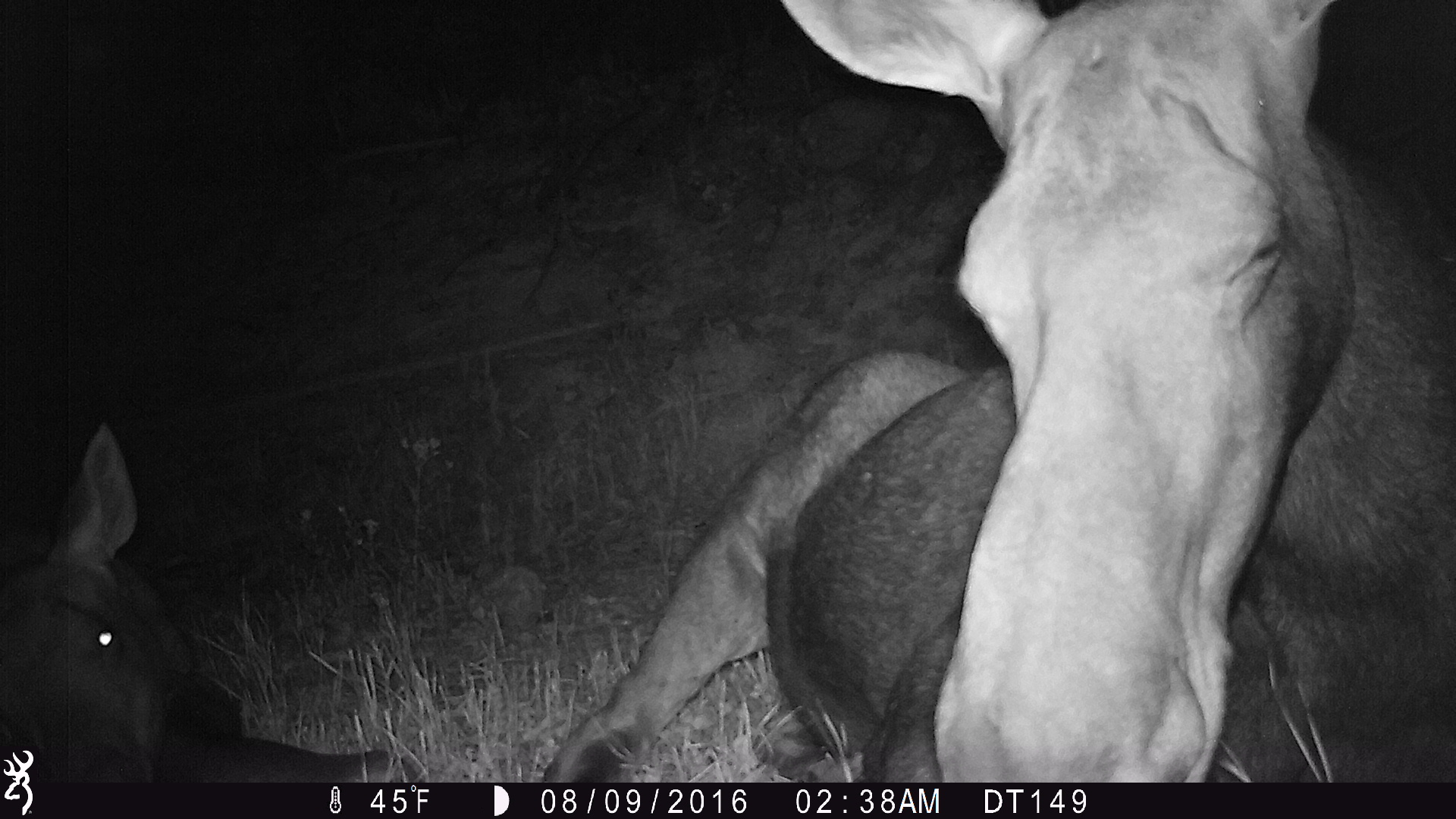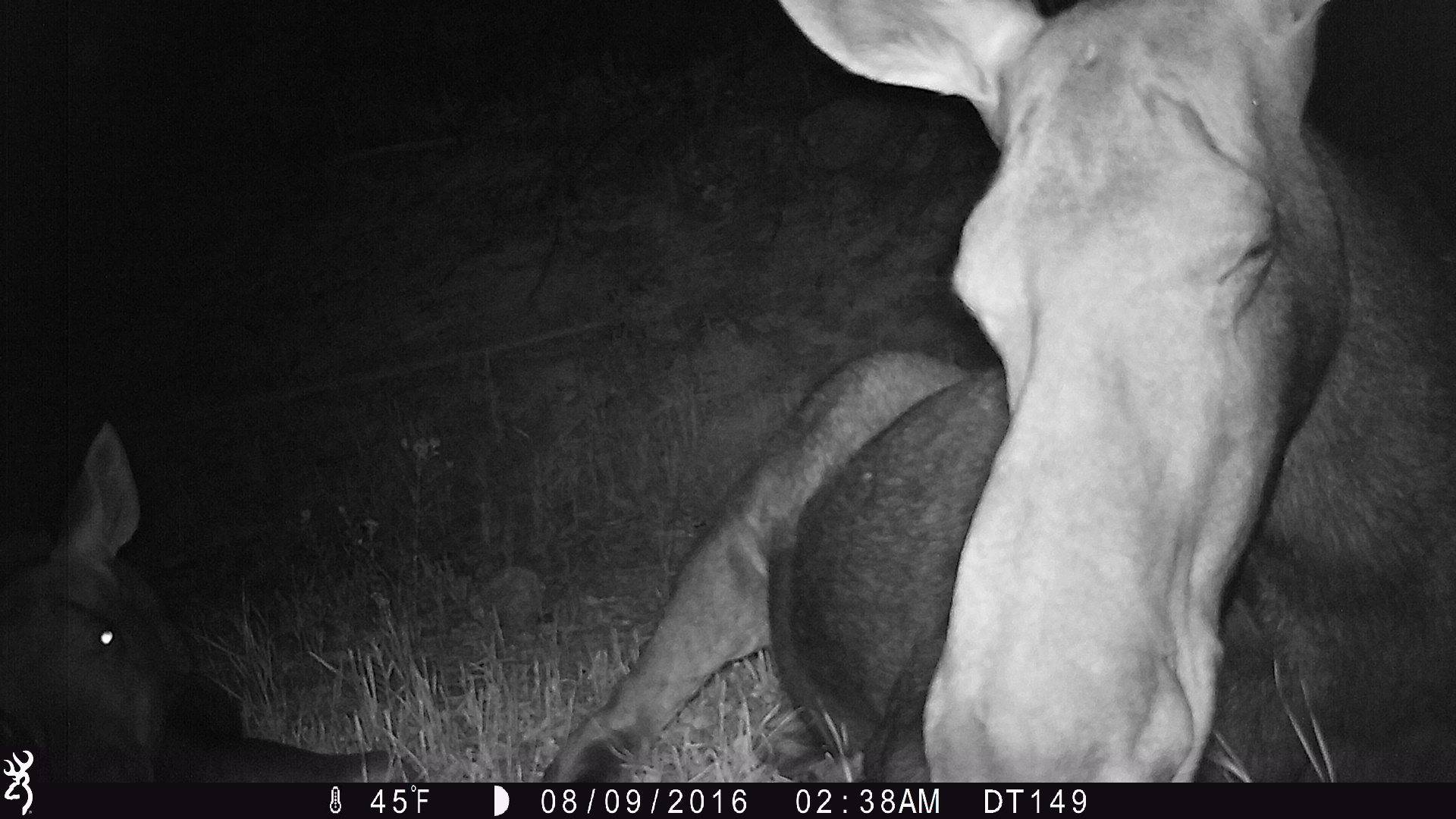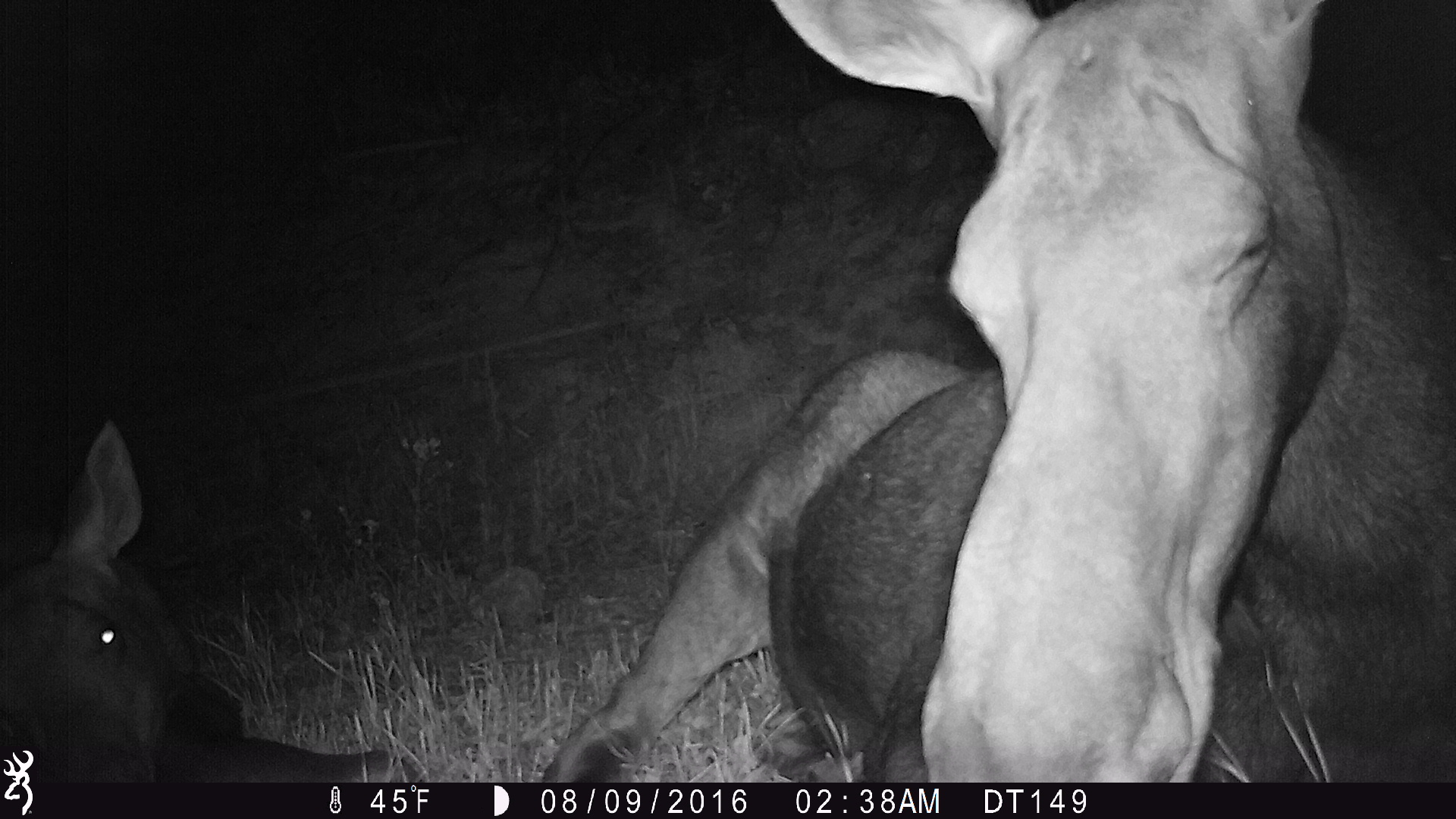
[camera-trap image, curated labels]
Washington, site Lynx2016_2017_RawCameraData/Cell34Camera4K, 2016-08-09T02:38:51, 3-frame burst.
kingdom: Animalia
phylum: Chordata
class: Mammalia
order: Artiodactyla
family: Cervidae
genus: Alces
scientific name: Alces alces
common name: moose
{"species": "Alces alces (moose)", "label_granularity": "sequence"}